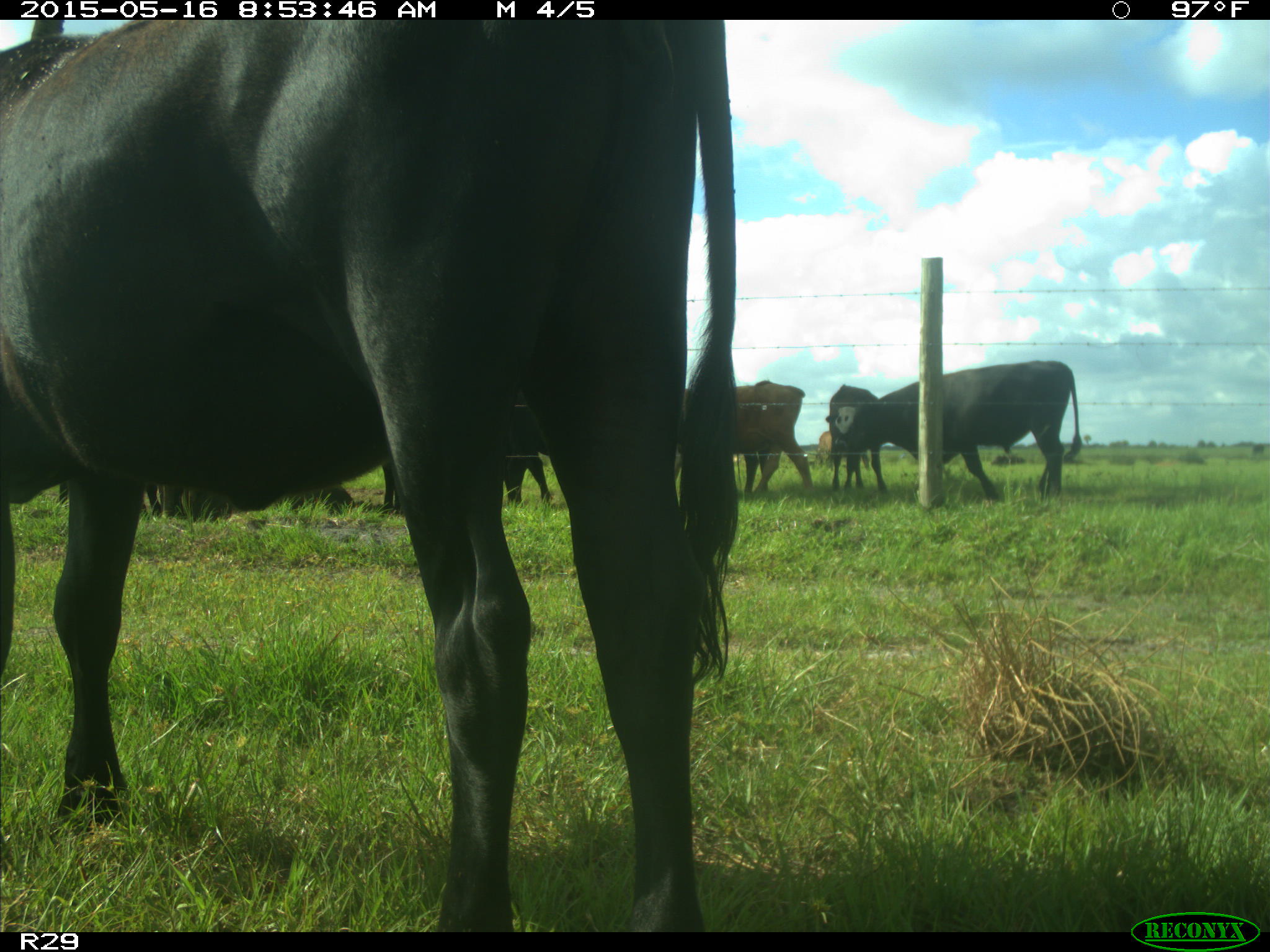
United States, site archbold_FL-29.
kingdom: Animalia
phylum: Chordata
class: Mammalia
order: Artiodactyla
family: Bovidae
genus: Bos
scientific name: Bos taurus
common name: domestic cow